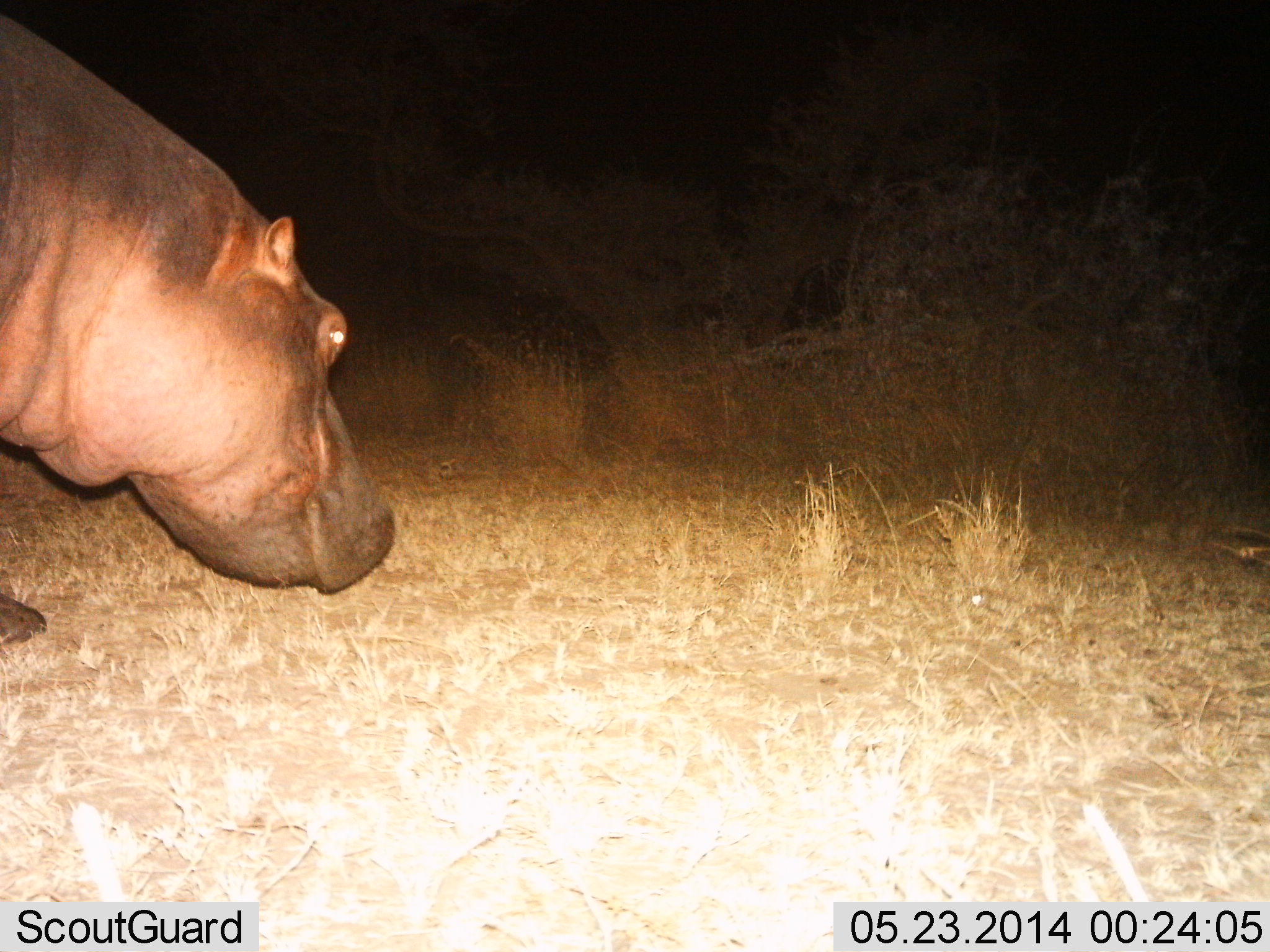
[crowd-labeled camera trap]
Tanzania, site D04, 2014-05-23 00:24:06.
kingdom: Animalia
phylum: Chordata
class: Mammalia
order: Artiodactyla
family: Hippopotamidae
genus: Hippopotamus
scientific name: Hippopotamus amphibius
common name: hippopotamus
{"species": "hippopotamus (Hippopotamus amphibius)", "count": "1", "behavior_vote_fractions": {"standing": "10%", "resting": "0%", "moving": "90%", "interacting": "0%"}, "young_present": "0%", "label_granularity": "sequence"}